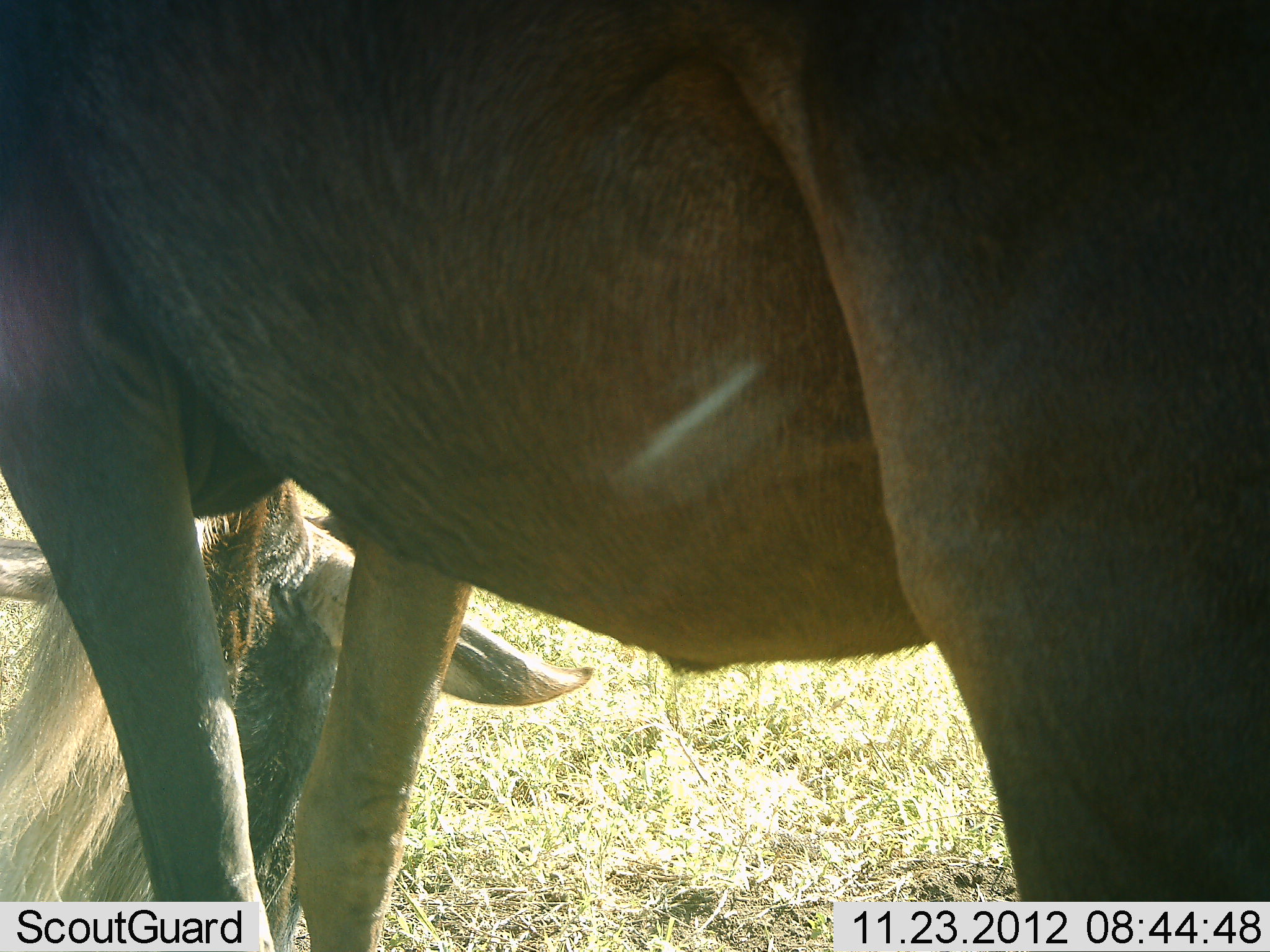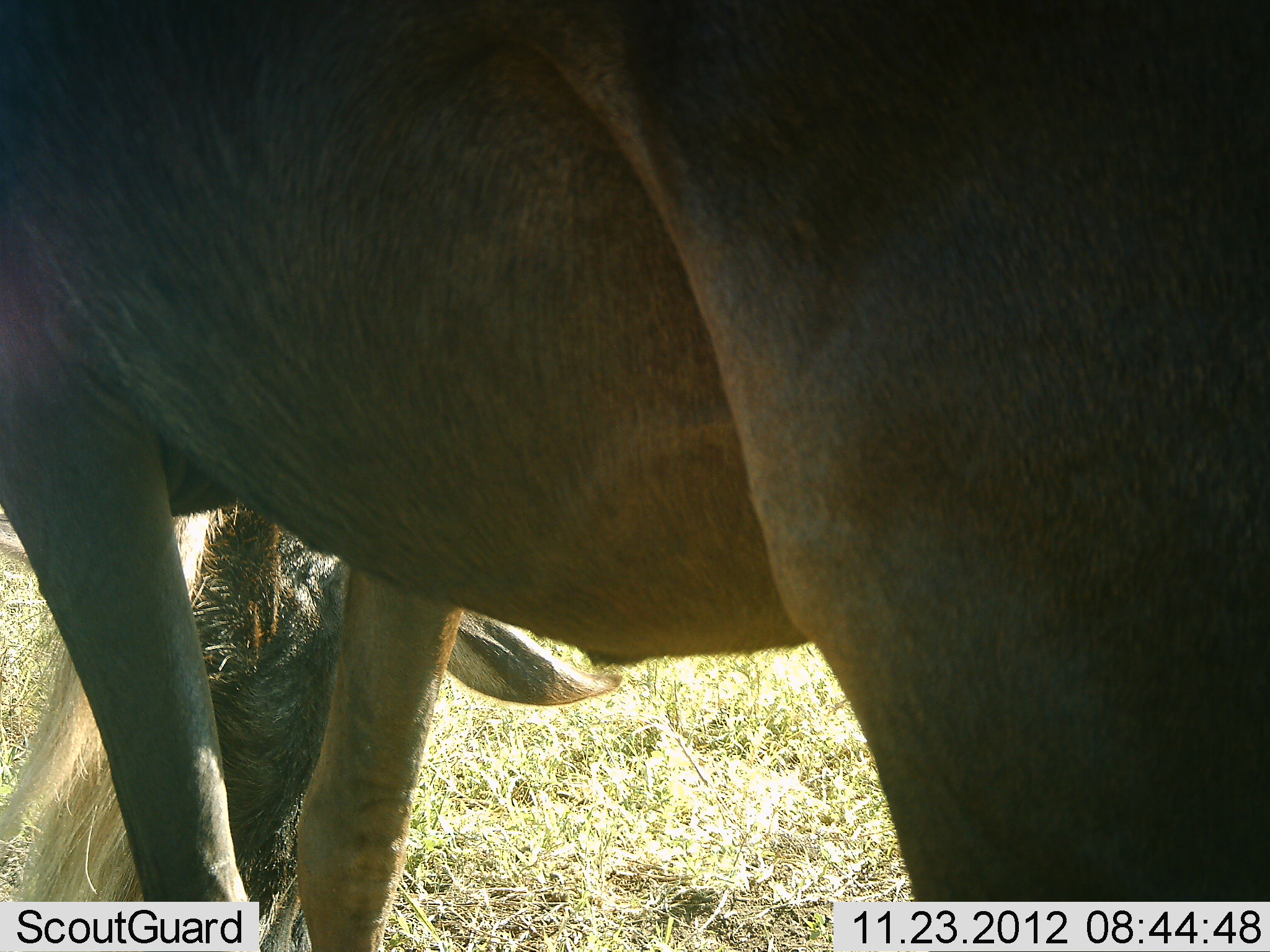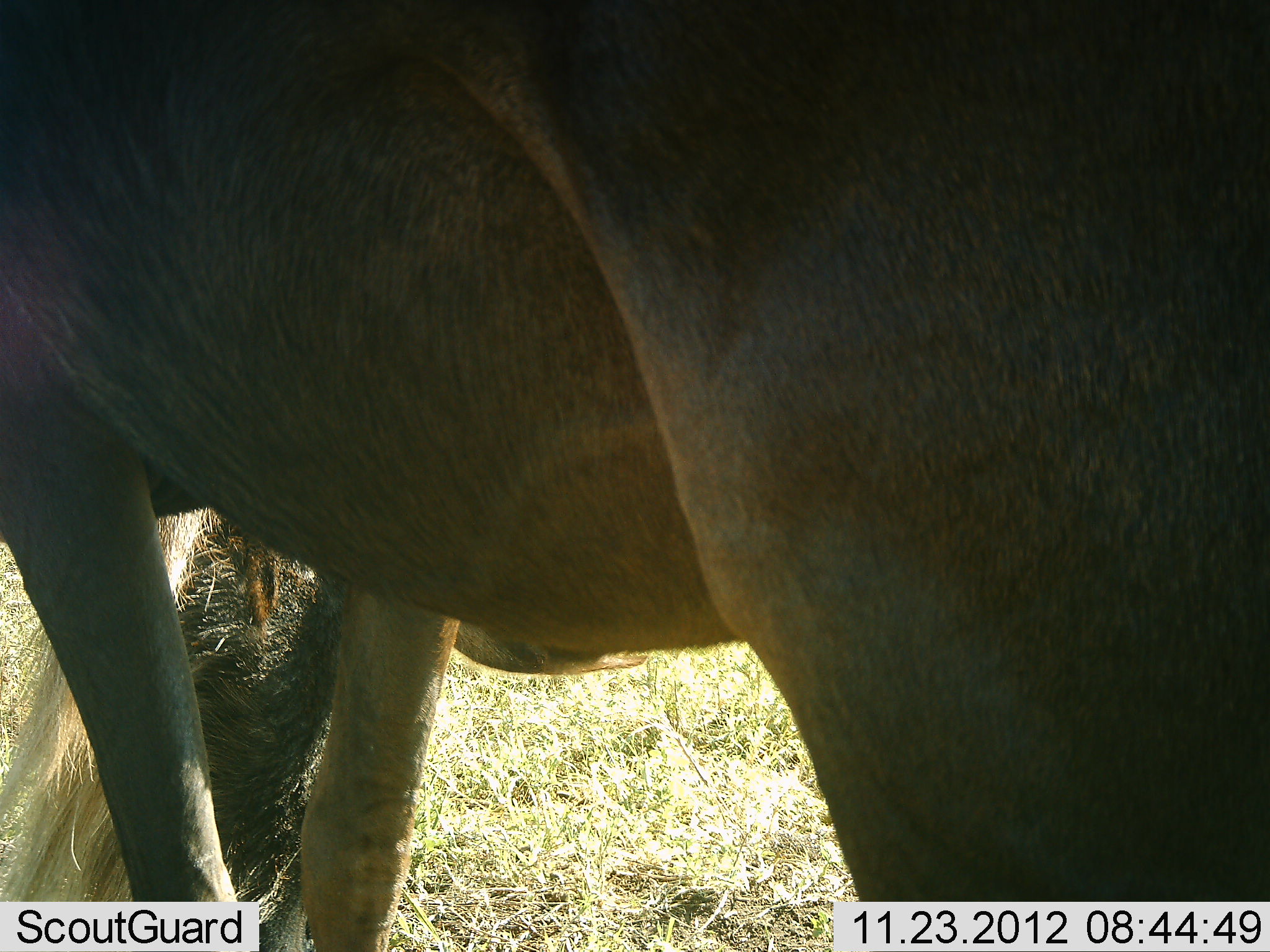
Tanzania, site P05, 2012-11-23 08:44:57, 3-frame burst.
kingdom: Animalia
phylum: Chordata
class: Mammalia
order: Artiodactyla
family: Bovidae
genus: Connochaetes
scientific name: Connochaetes taurinus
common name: blue wildebeest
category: wildebeest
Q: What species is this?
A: Wildebeest (blue wildebeest) (Connochaetes taurinus).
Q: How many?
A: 2.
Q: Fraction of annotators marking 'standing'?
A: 60%.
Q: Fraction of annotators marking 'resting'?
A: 60%.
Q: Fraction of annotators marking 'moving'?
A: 0%.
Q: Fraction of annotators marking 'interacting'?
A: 0%.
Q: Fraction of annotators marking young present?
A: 0%.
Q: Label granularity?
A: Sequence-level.